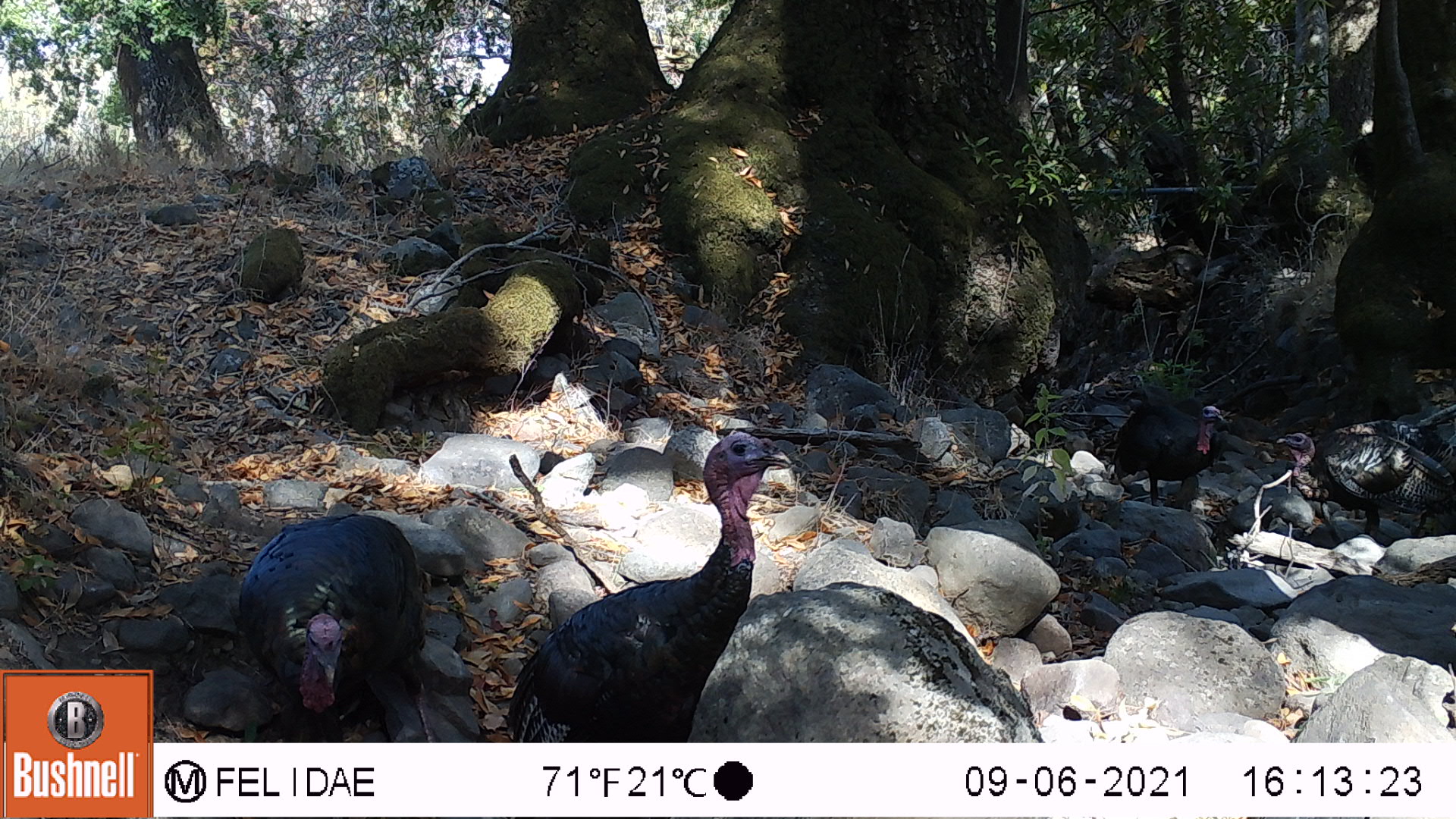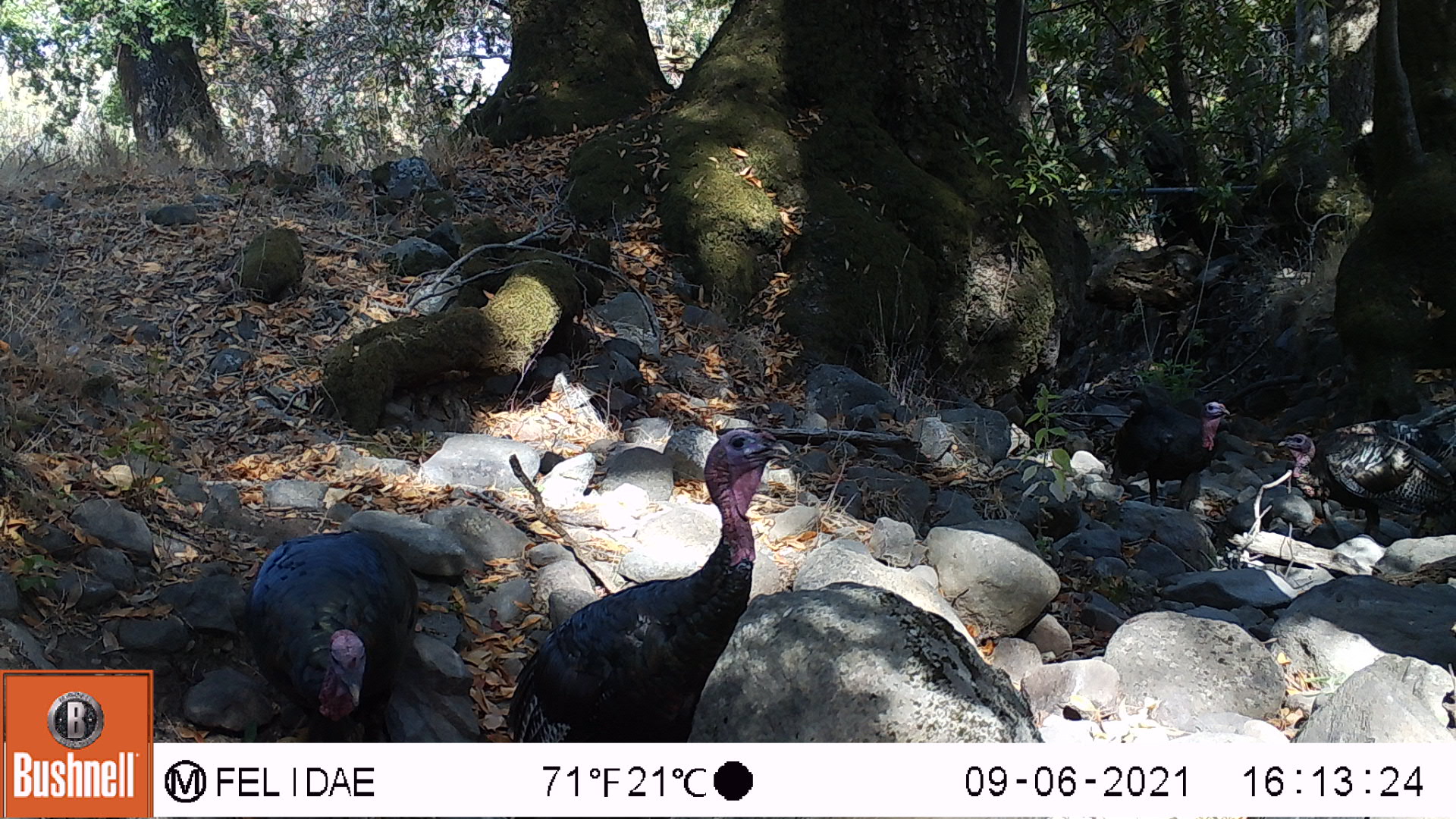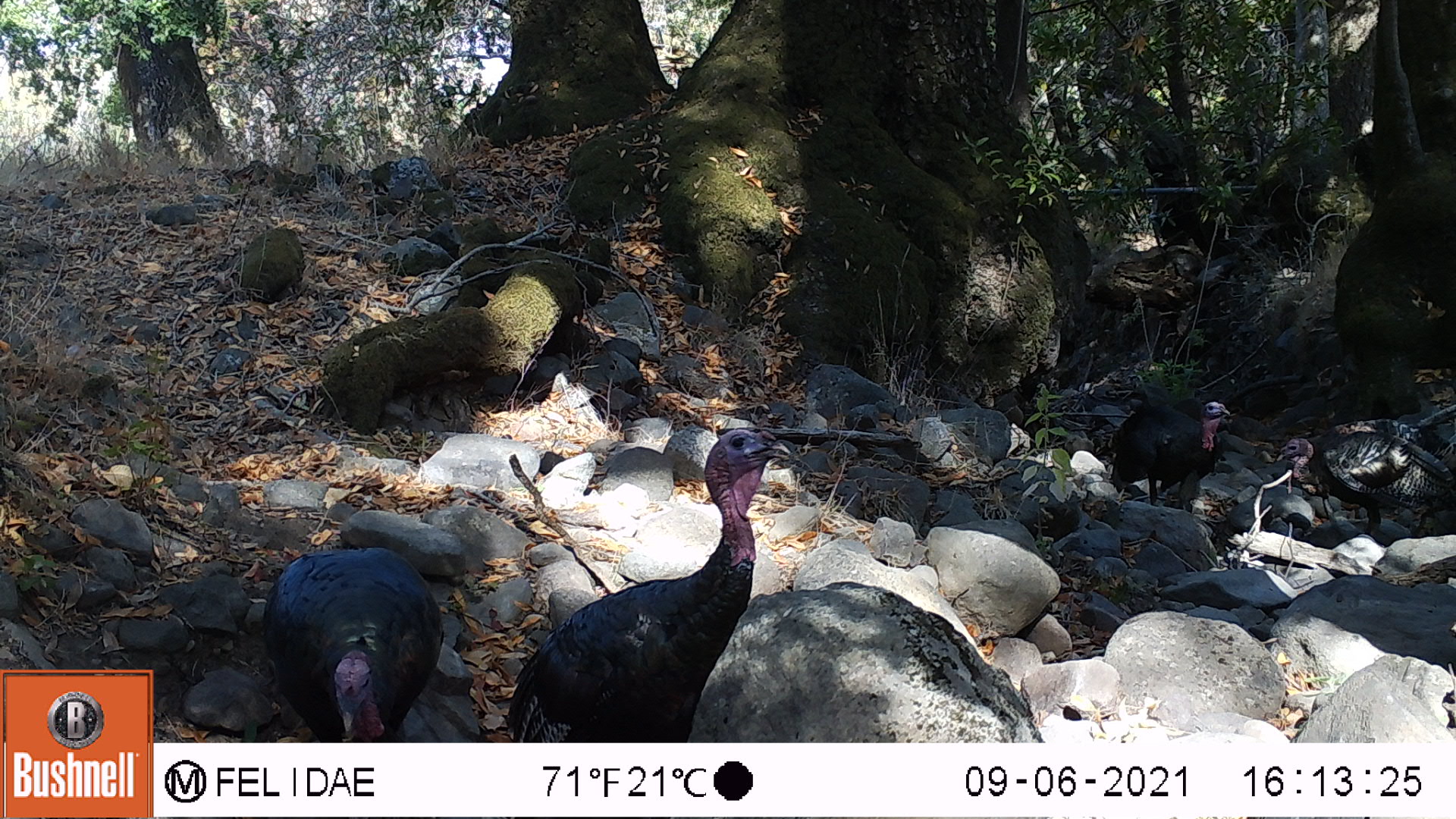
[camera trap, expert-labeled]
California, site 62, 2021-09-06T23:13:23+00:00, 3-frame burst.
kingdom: Animalia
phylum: Chordata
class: Aves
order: Galliformes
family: Phasianidae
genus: Meleagris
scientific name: Meleagris gallopavo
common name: turkey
Turkey (Meleagris gallopavo).